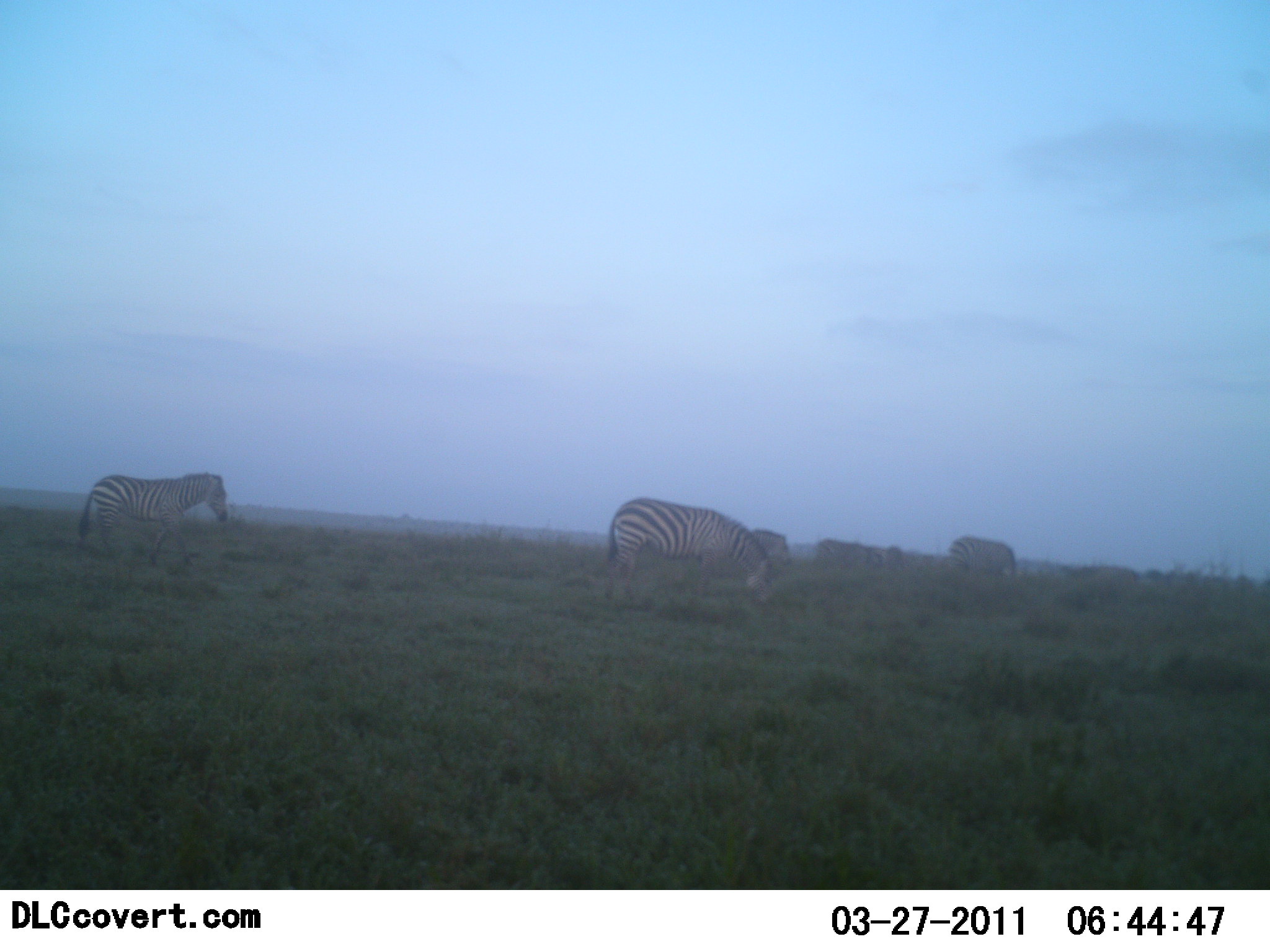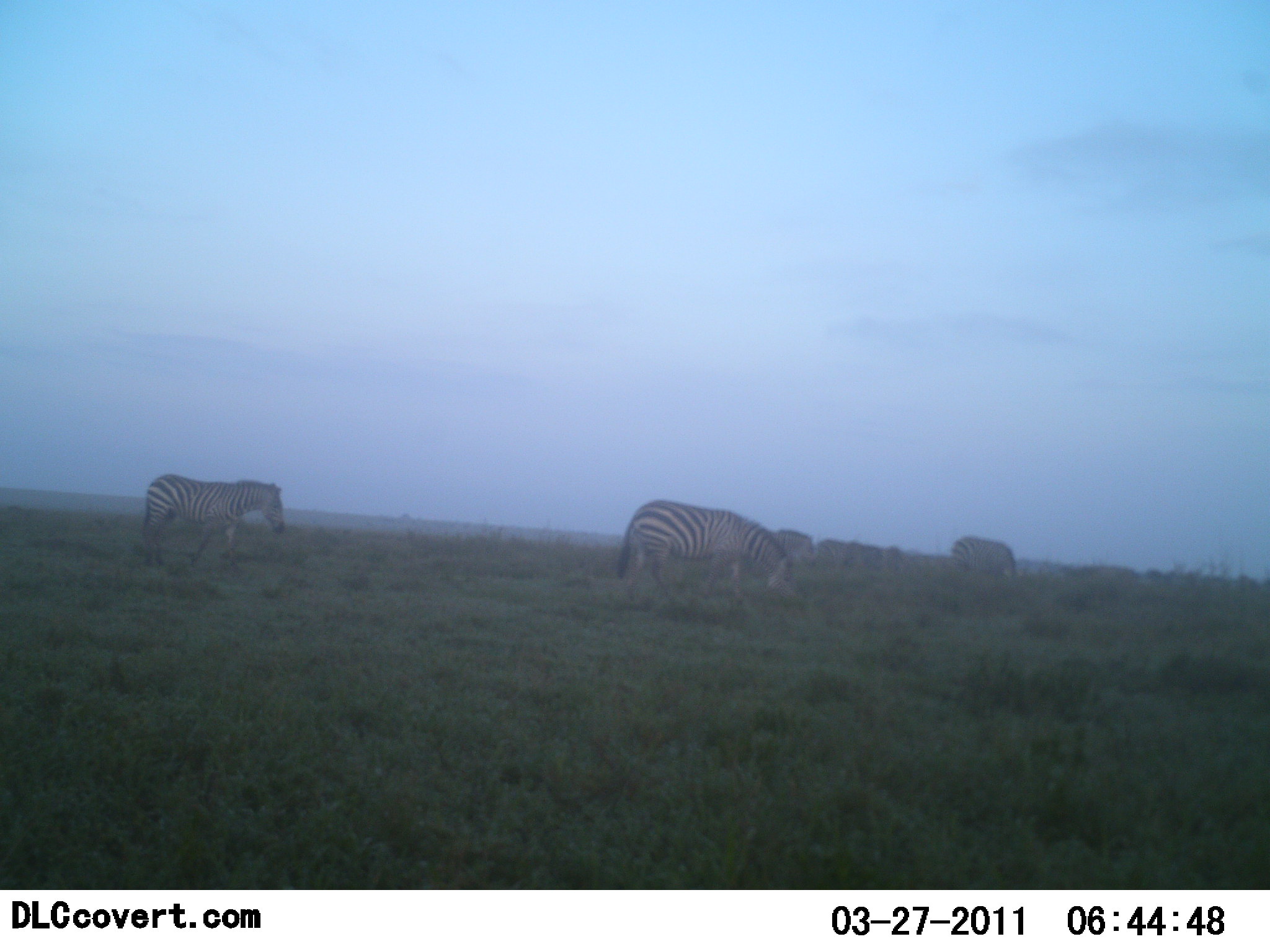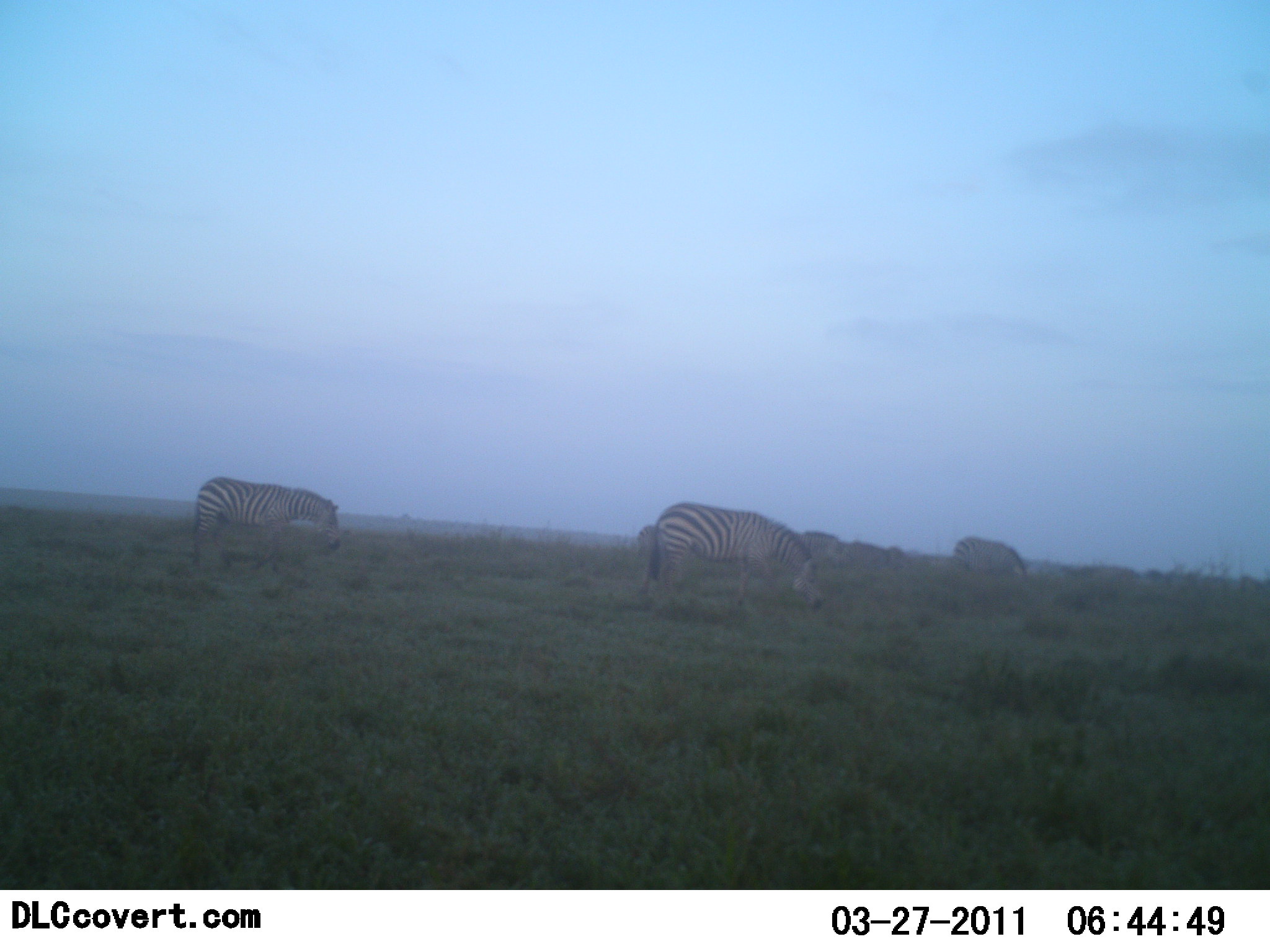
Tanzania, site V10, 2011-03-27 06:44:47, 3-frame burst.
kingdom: Animalia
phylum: Chordata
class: Mammalia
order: Perissodactyla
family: Equidae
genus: Equus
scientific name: Equus quagga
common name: plains zebra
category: zebra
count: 5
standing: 15%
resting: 0%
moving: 77%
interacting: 0%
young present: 0%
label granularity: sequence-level